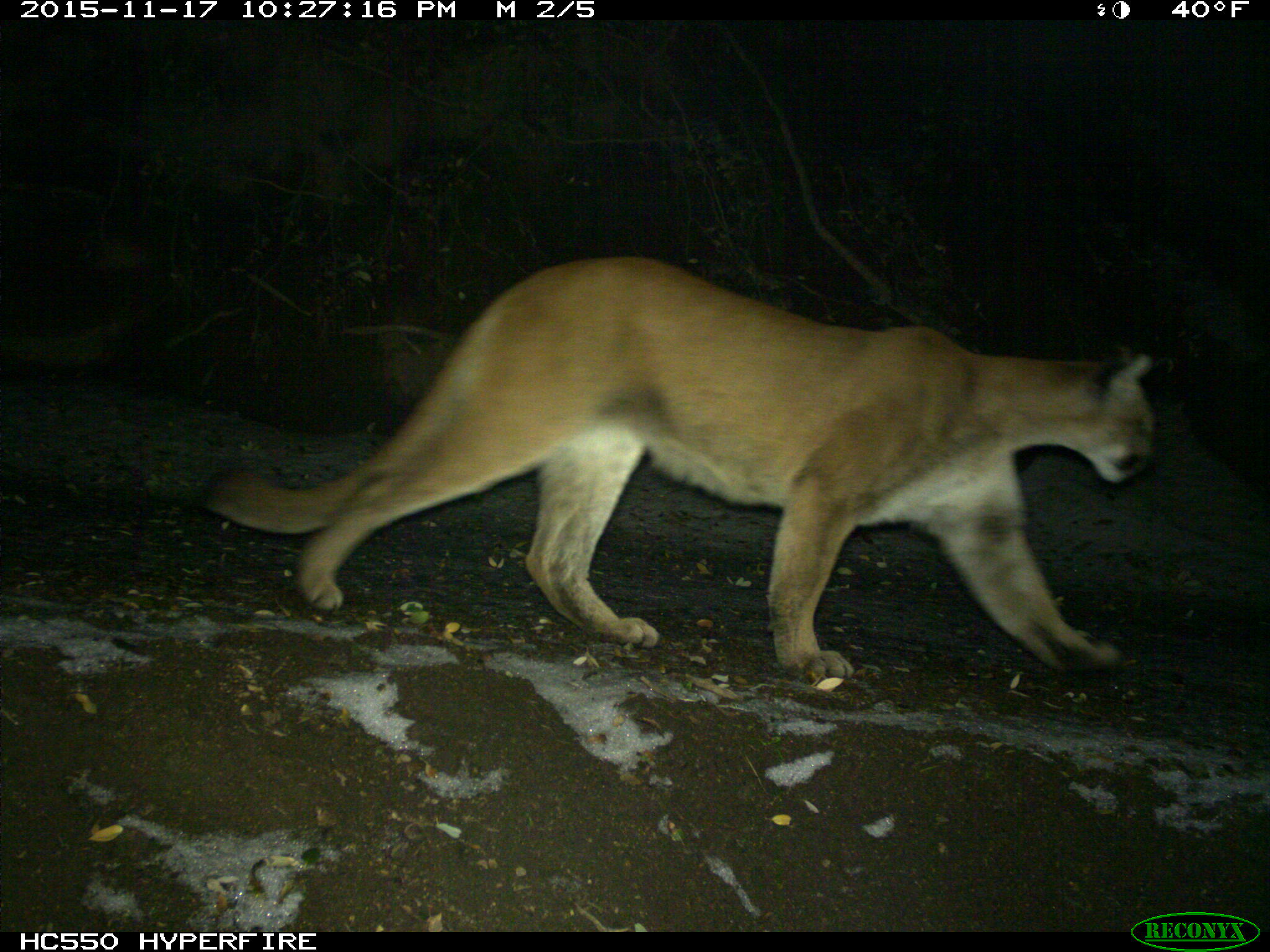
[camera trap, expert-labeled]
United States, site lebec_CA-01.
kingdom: Animalia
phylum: Chordata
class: Mammalia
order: Carnivora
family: Felidae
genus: Puma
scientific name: Puma concolor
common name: mountain lion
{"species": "Puma concolor (mountain lion)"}